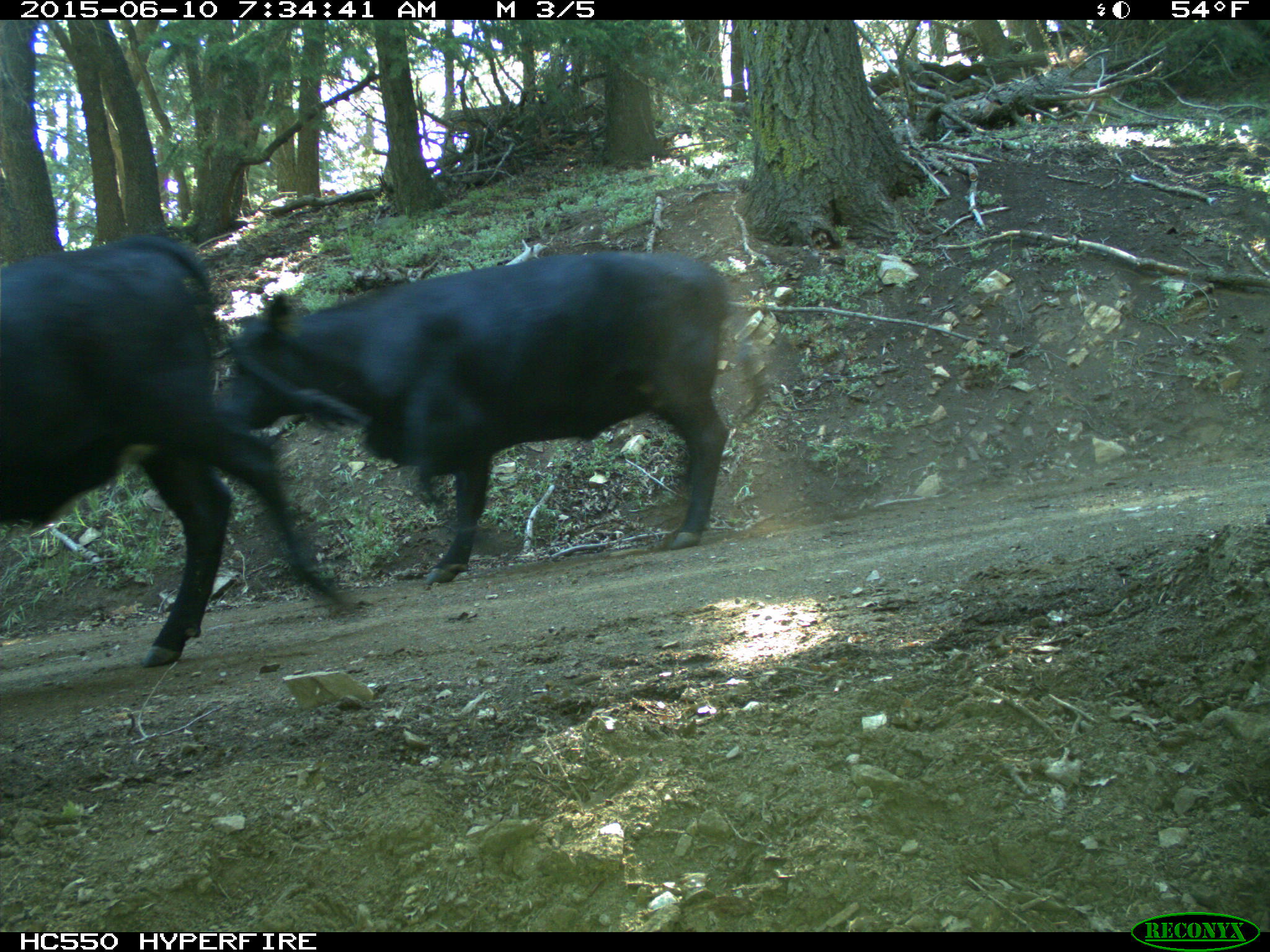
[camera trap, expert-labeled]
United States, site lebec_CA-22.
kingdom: Animalia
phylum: Chordata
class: Mammalia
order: Artiodactyla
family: Bovidae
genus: Bos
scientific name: Bos taurus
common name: domestic cow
Bos taurus (domestic cow).